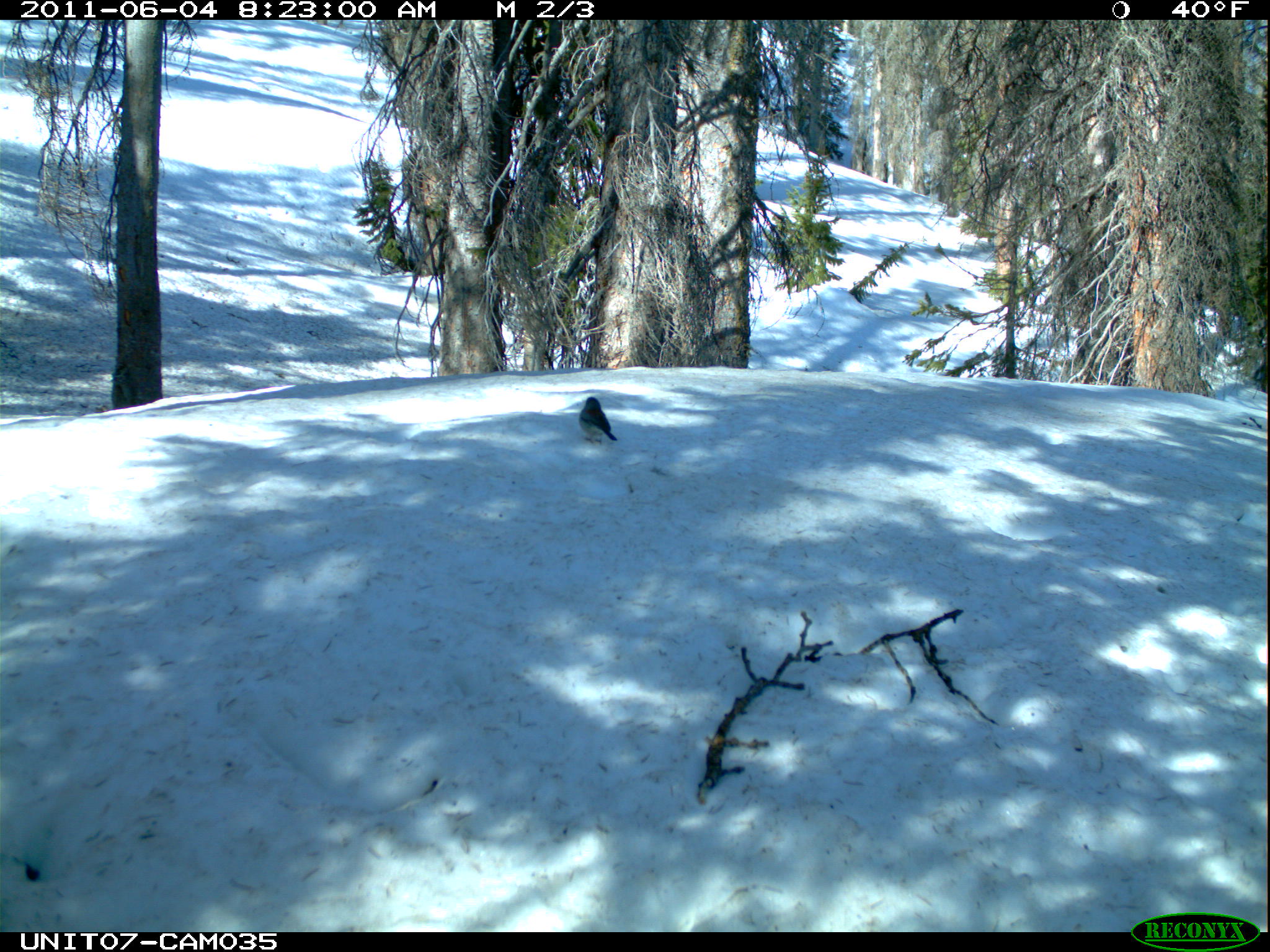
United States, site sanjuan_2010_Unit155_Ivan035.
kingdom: Animalia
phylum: Chordata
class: Aves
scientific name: Aves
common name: birds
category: unidentified bird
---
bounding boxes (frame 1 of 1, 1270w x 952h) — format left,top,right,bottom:
animal: 579,397,619,446